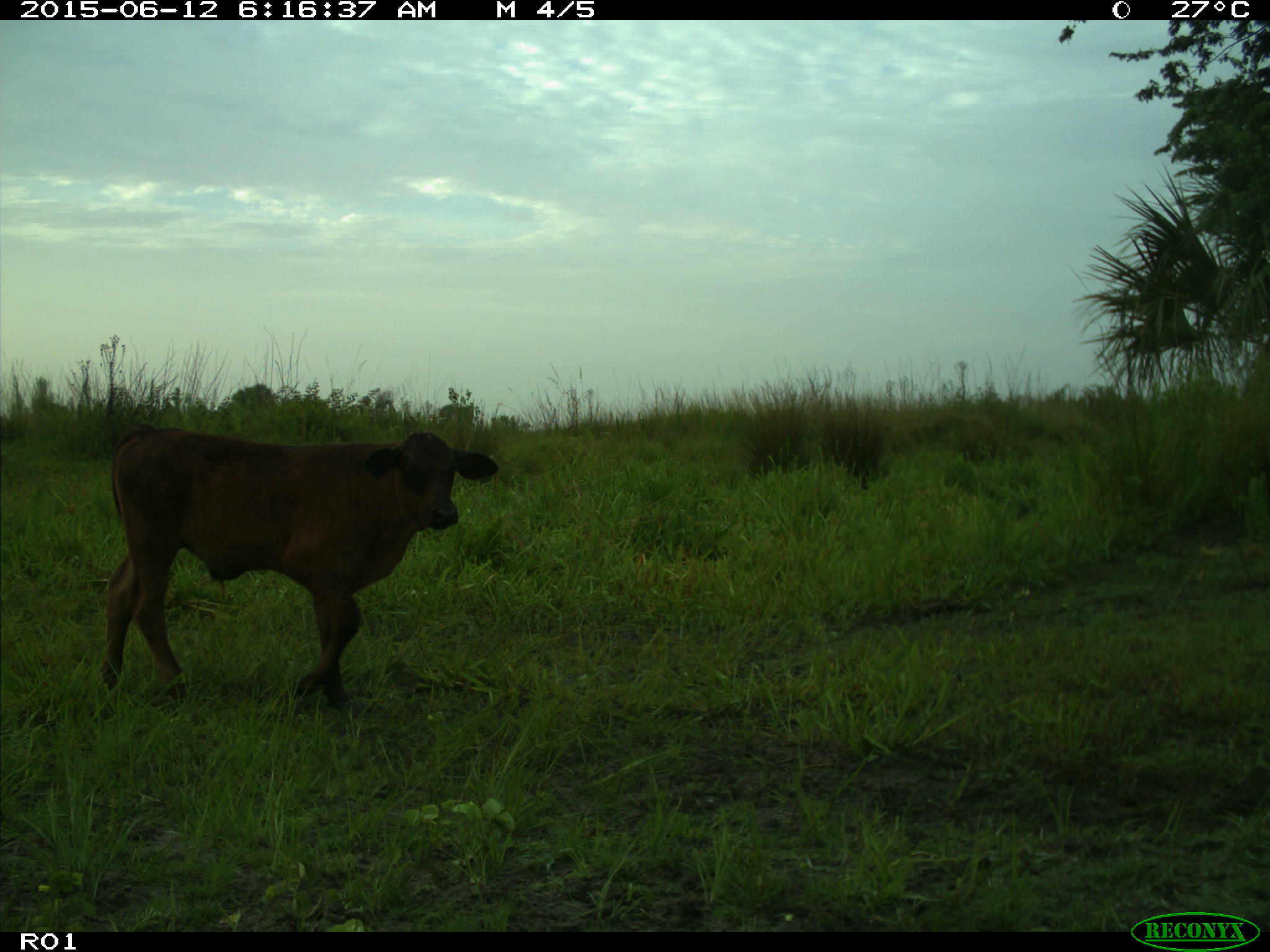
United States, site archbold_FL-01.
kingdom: Animalia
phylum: Chordata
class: Mammalia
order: Artiodactyla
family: Bovidae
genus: Bos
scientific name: Bos taurus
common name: domestic cow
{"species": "Bos taurus (domestic cow)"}